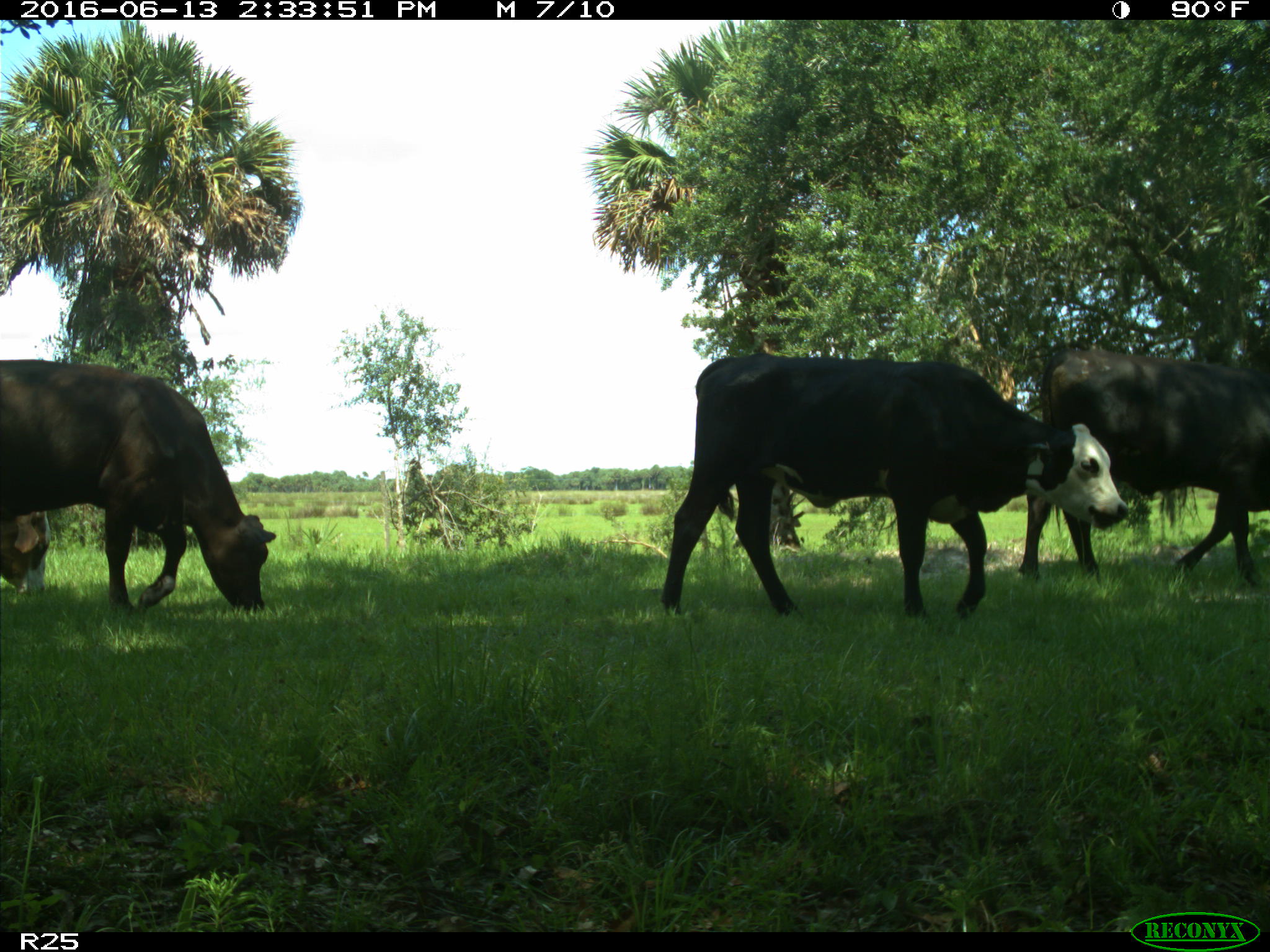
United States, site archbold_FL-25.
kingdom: Animalia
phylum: Chordata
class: Mammalia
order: Artiodactyla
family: Bovidae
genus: Bos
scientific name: Bos taurus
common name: domestic cow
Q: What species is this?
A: Bos taurus (domestic cow).